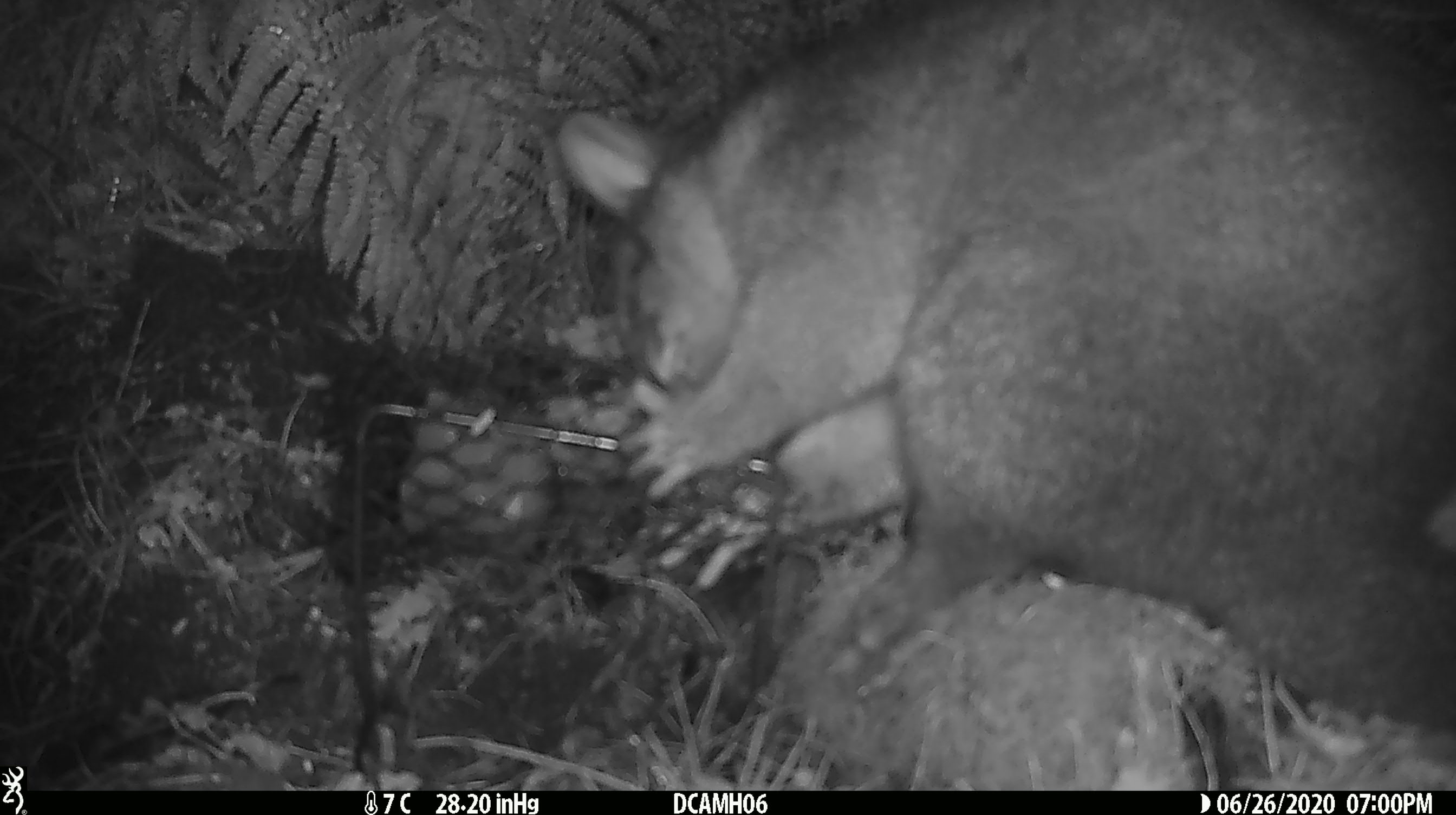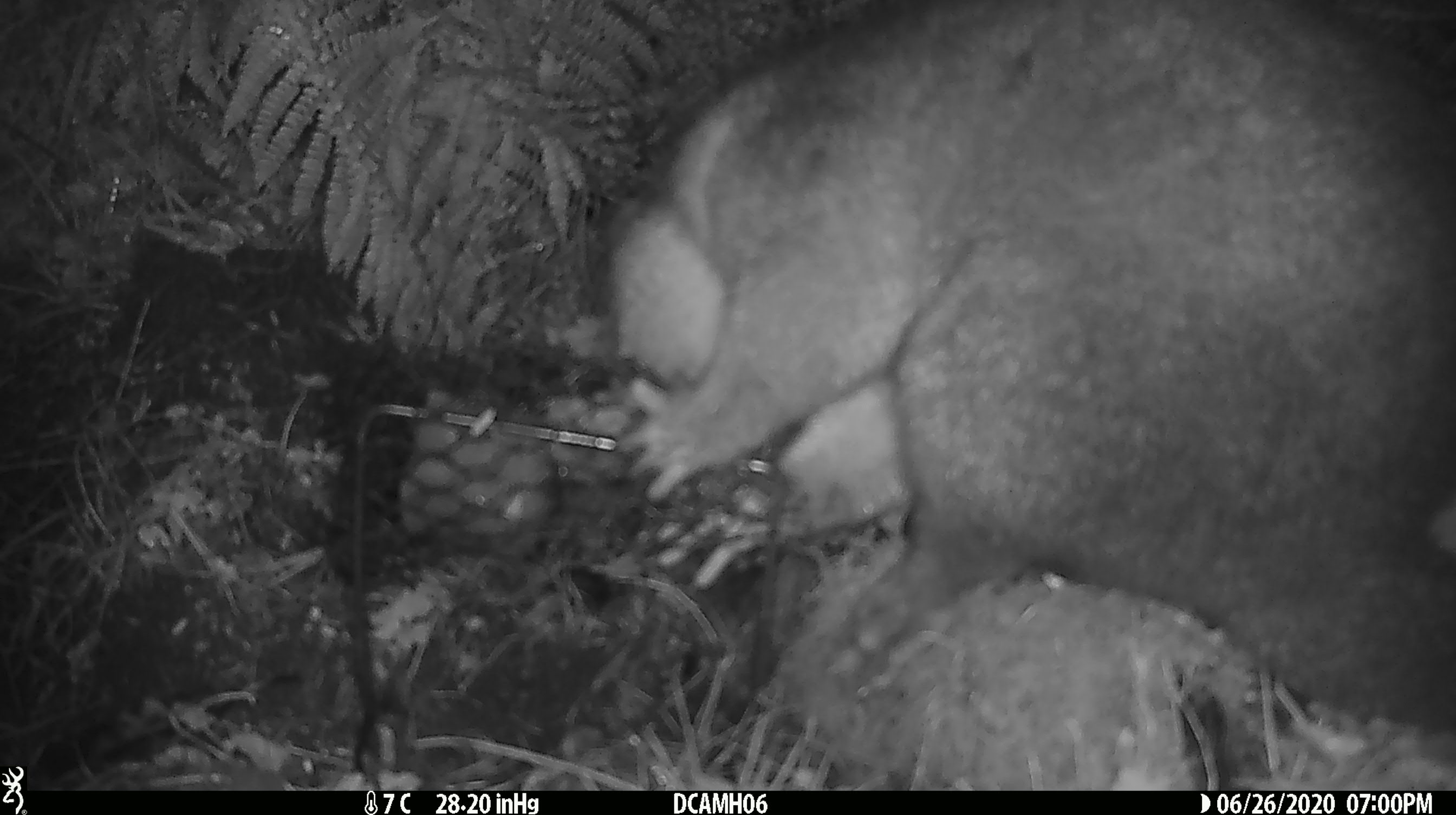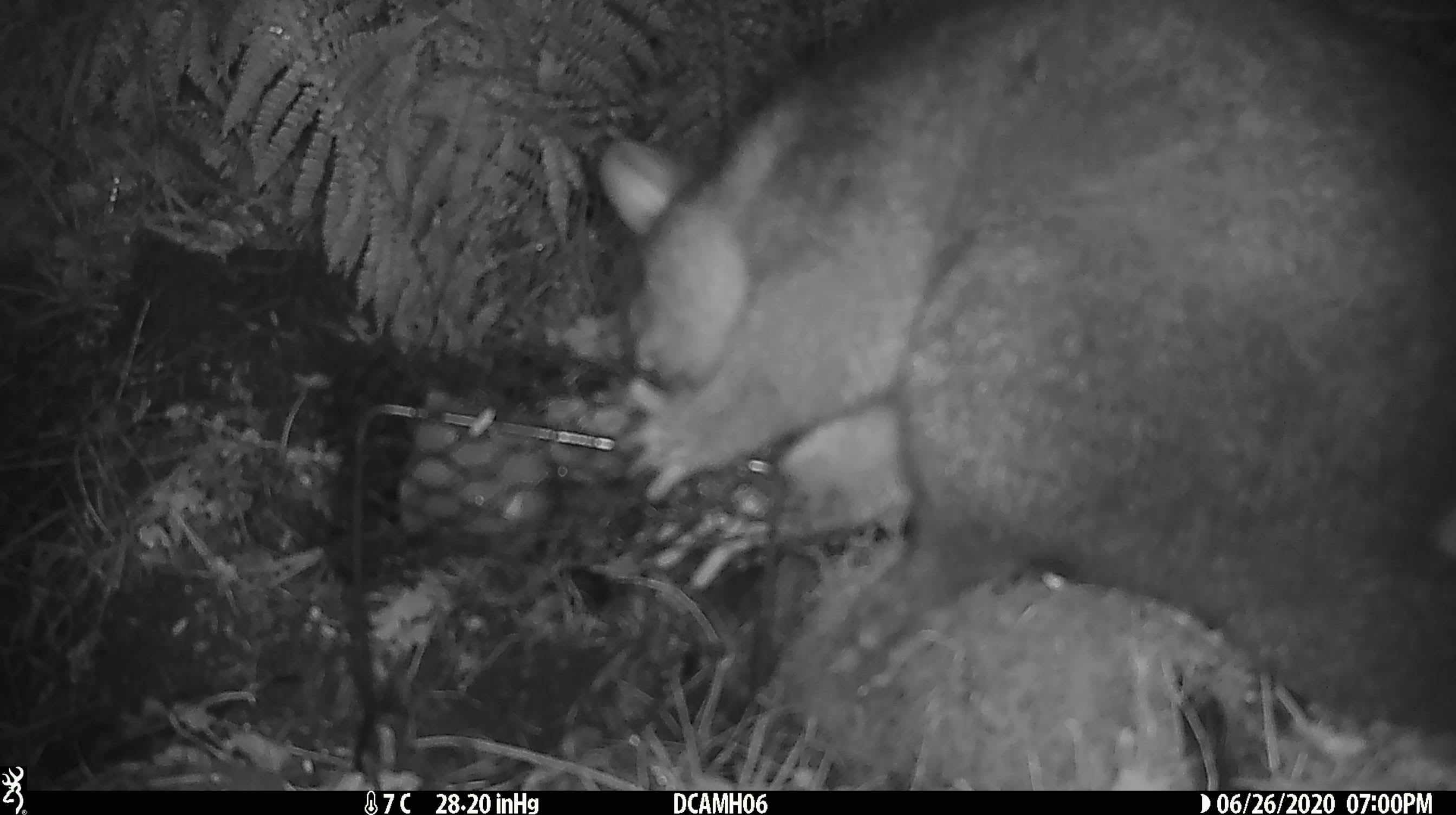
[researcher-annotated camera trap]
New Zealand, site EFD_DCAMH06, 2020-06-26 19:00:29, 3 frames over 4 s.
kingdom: Animalia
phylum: Chordata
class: Mammalia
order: Diprotodontia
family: Phalangeridae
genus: Trichosurus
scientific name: Trichosurus vulpecula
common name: common brushtail possum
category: possum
Possum (common brushtail possum) (Trichosurus vulpecula).